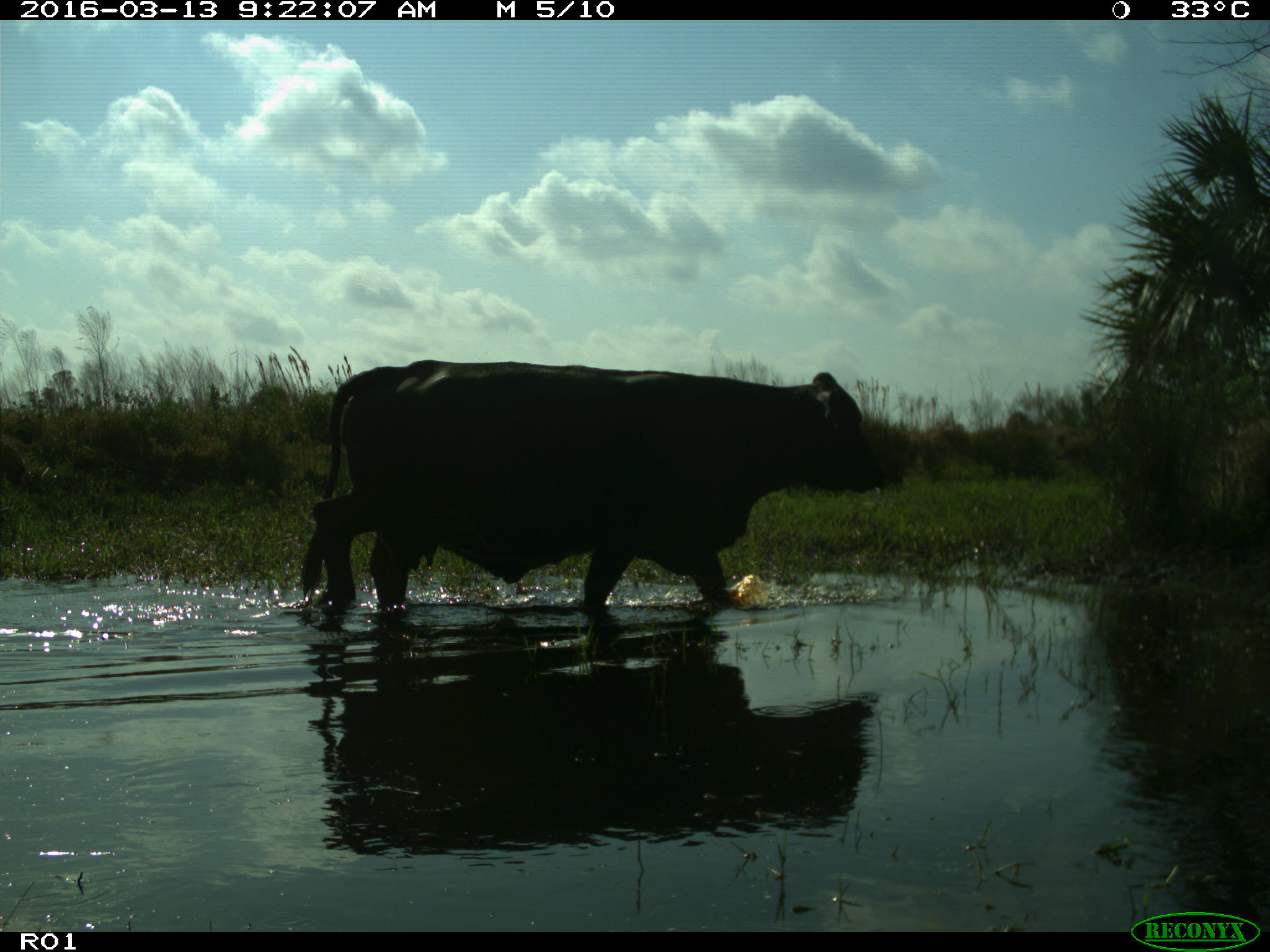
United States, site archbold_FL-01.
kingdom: Animalia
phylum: Chordata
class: Mammalia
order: Artiodactyla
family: Bovidae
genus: Bos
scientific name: Bos taurus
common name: domestic cow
Bos taurus (domestic cow).